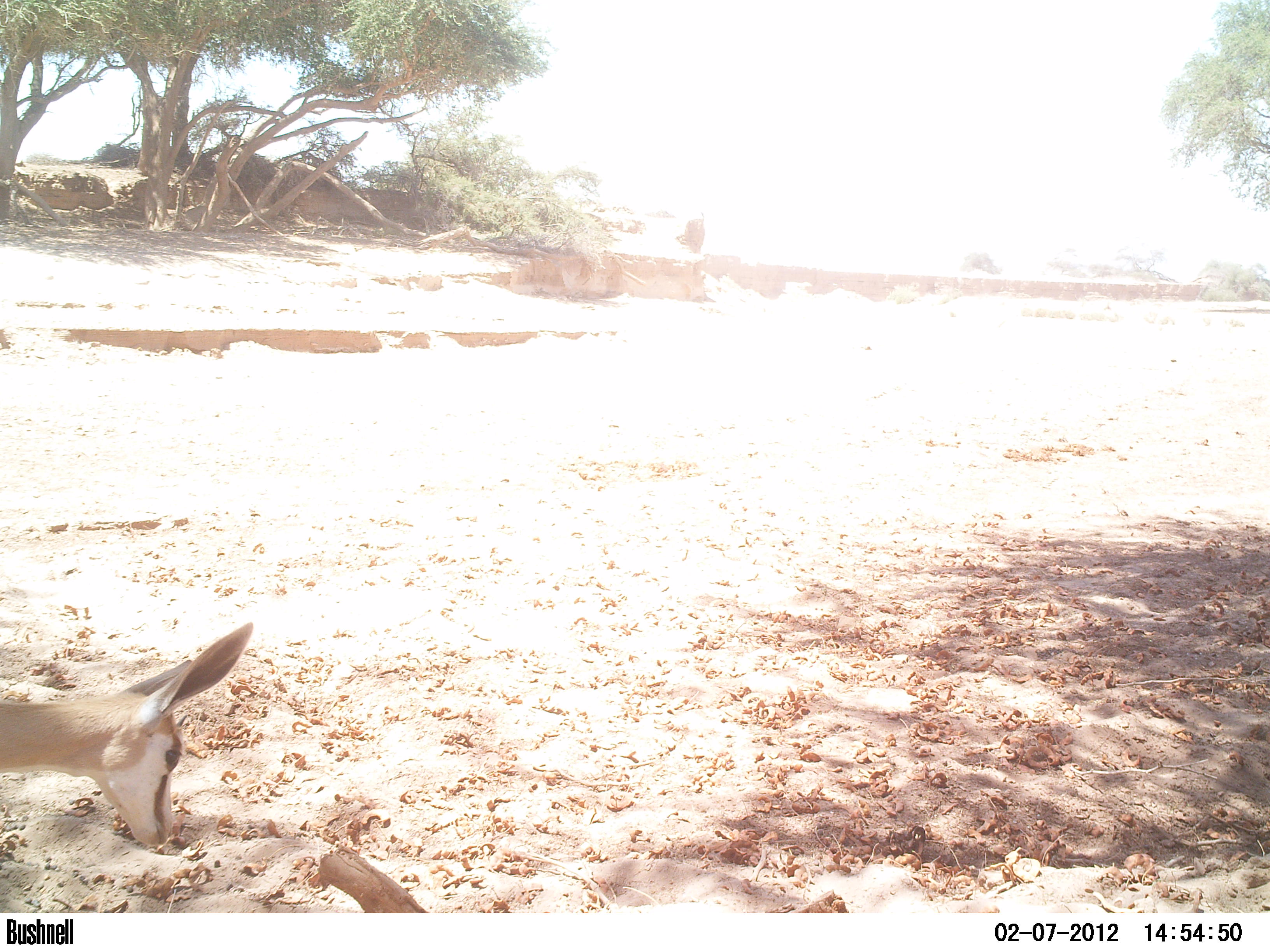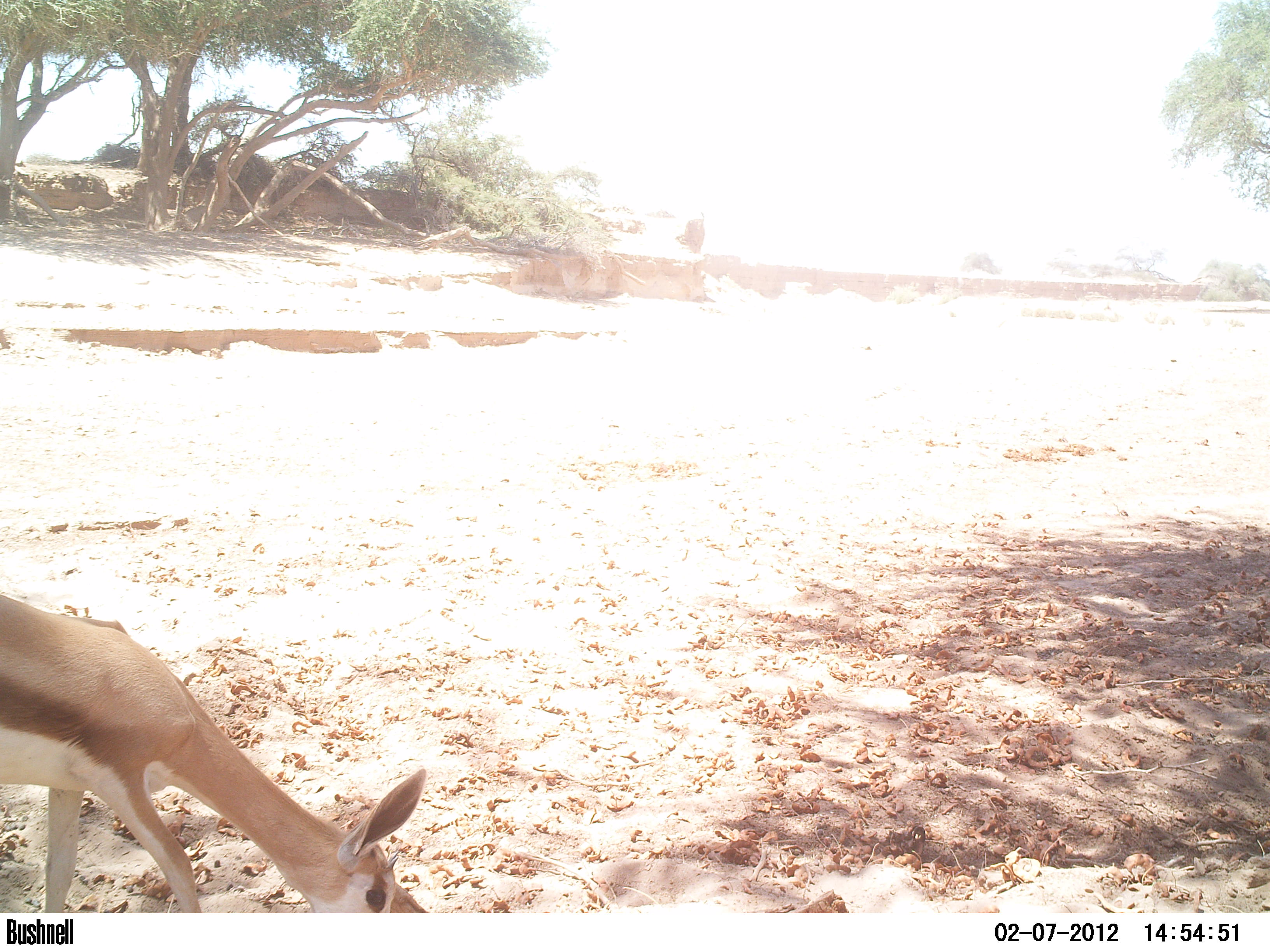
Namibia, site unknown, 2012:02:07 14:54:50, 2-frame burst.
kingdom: Animalia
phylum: Chordata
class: Mammalia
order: Artiodactyla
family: Bovidae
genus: Antidorcas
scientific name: Antidorcas marsupialis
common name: springbok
Antidorcas marsupialis (springbok).